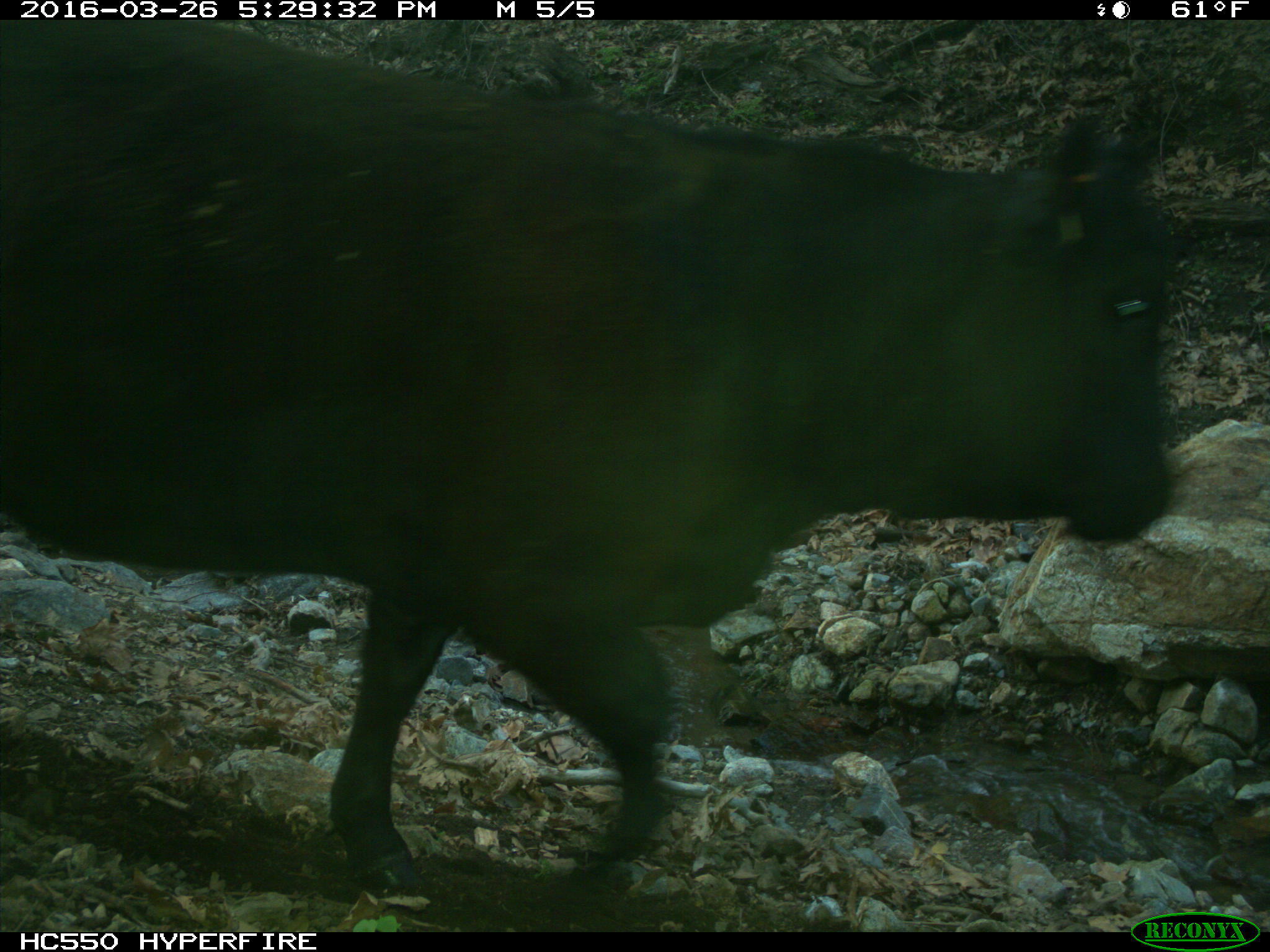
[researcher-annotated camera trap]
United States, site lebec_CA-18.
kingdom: Animalia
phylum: Chordata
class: Mammalia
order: Artiodactyla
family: Bovidae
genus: Bos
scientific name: Bos taurus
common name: domestic cow